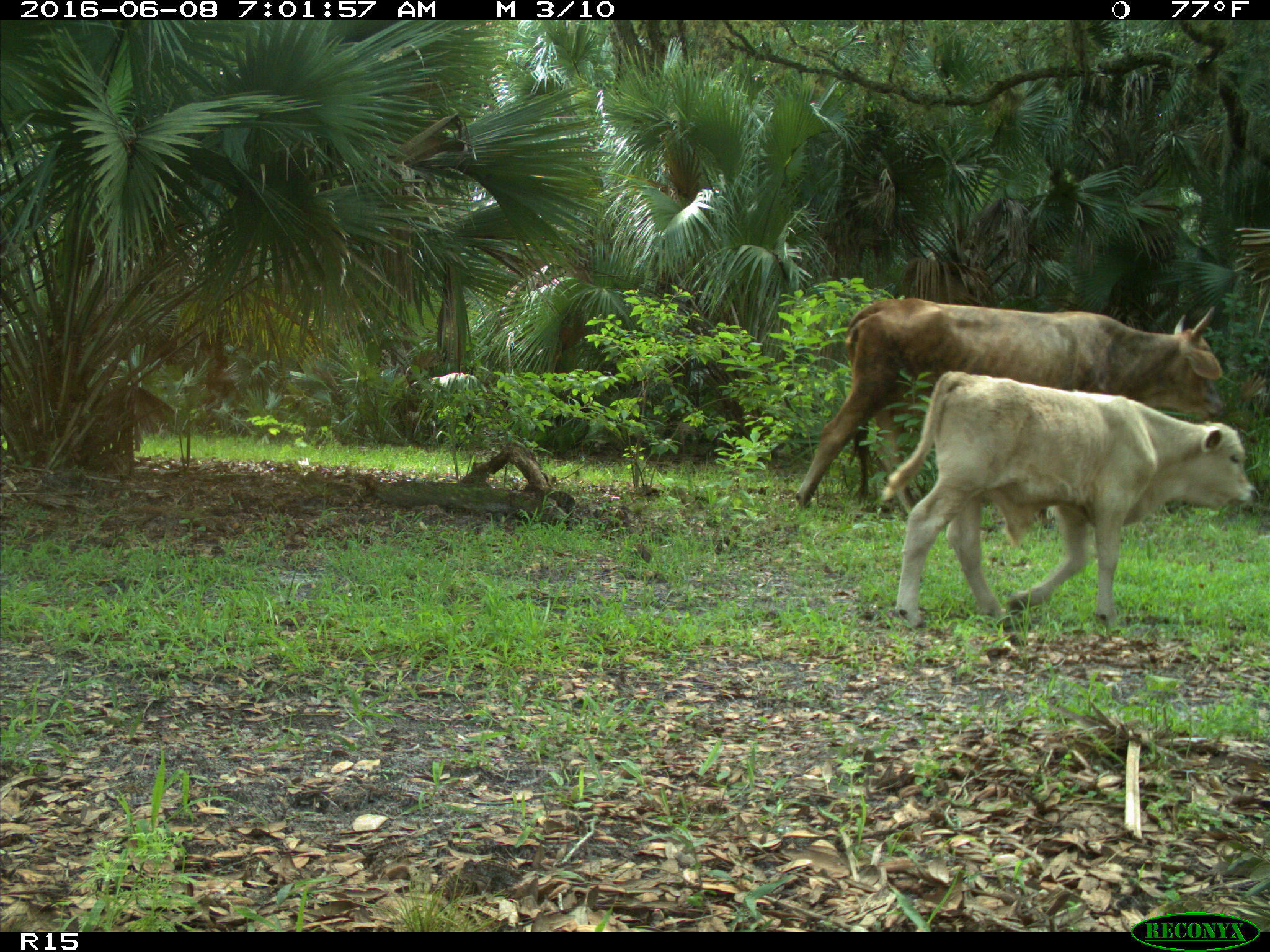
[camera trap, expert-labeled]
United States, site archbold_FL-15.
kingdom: Animalia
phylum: Chordata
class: Mammalia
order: Artiodactyla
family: Bovidae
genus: Bos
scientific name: Bos taurus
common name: domestic cow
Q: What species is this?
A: Bos taurus (domestic cow).